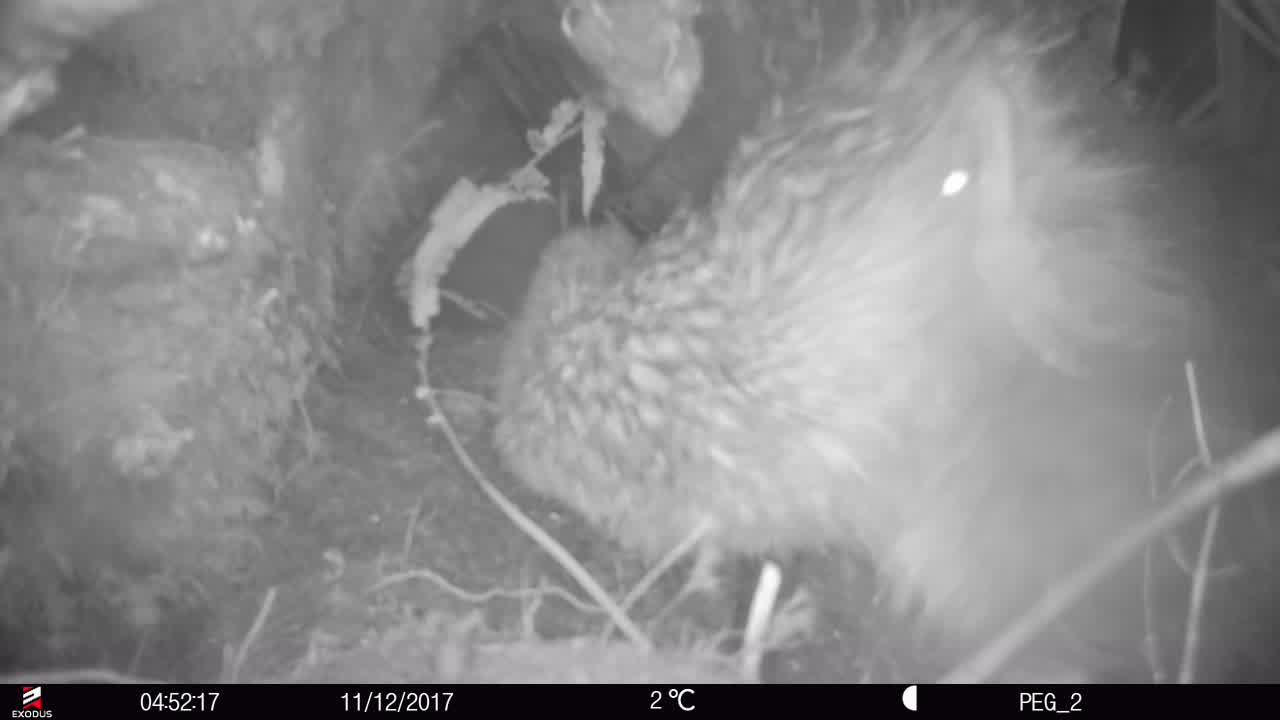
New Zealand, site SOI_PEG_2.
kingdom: Animalia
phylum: Chordata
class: Aves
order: Apterygiformes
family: Apterygidae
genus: Apteryx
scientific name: Apteryx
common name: kiwi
Kiwi (Apteryx).